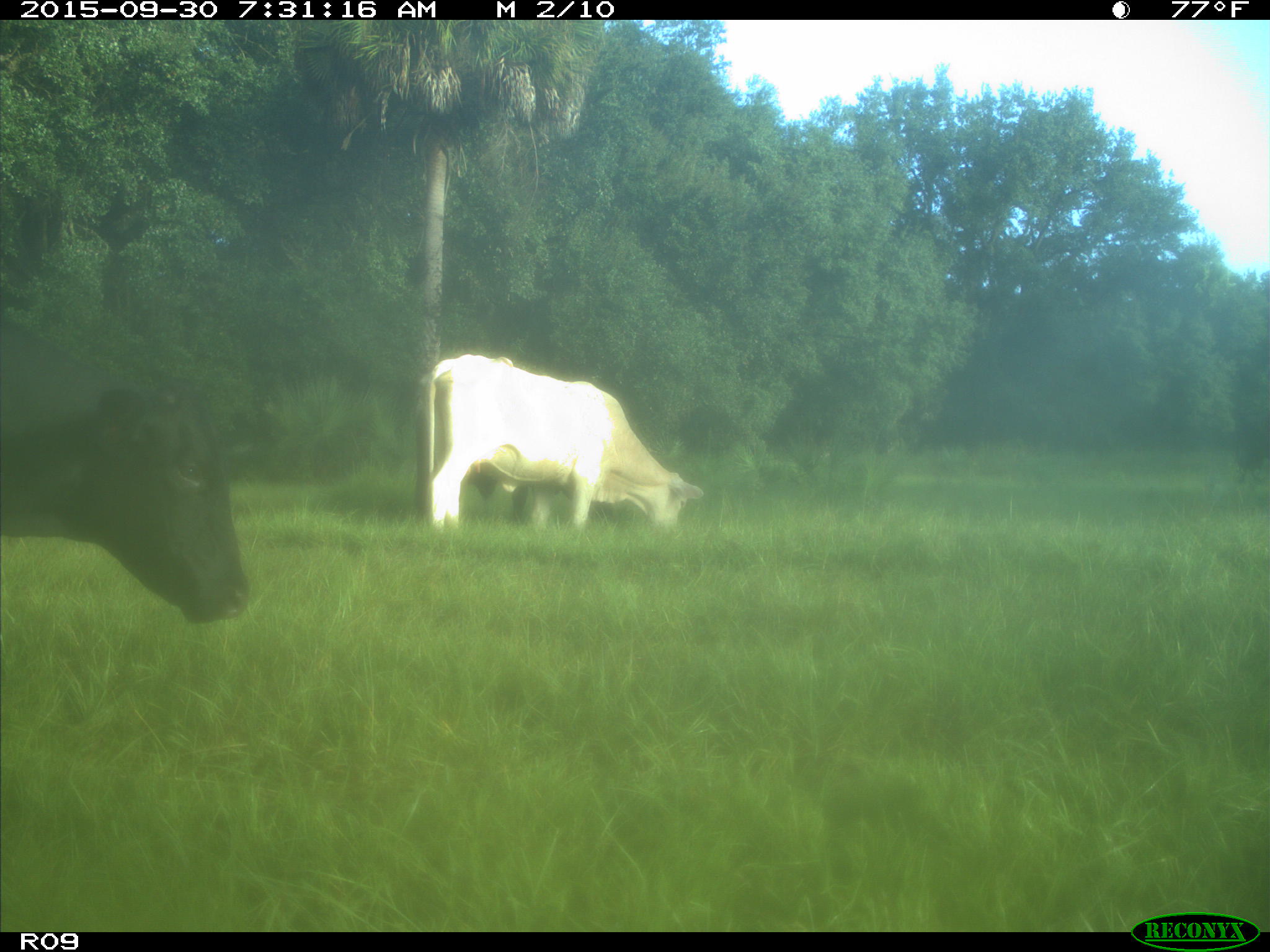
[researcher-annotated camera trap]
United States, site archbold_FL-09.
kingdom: Animalia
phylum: Chordata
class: Mammalia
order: Artiodactyla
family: Bovidae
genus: Bos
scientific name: Bos taurus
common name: domestic cow